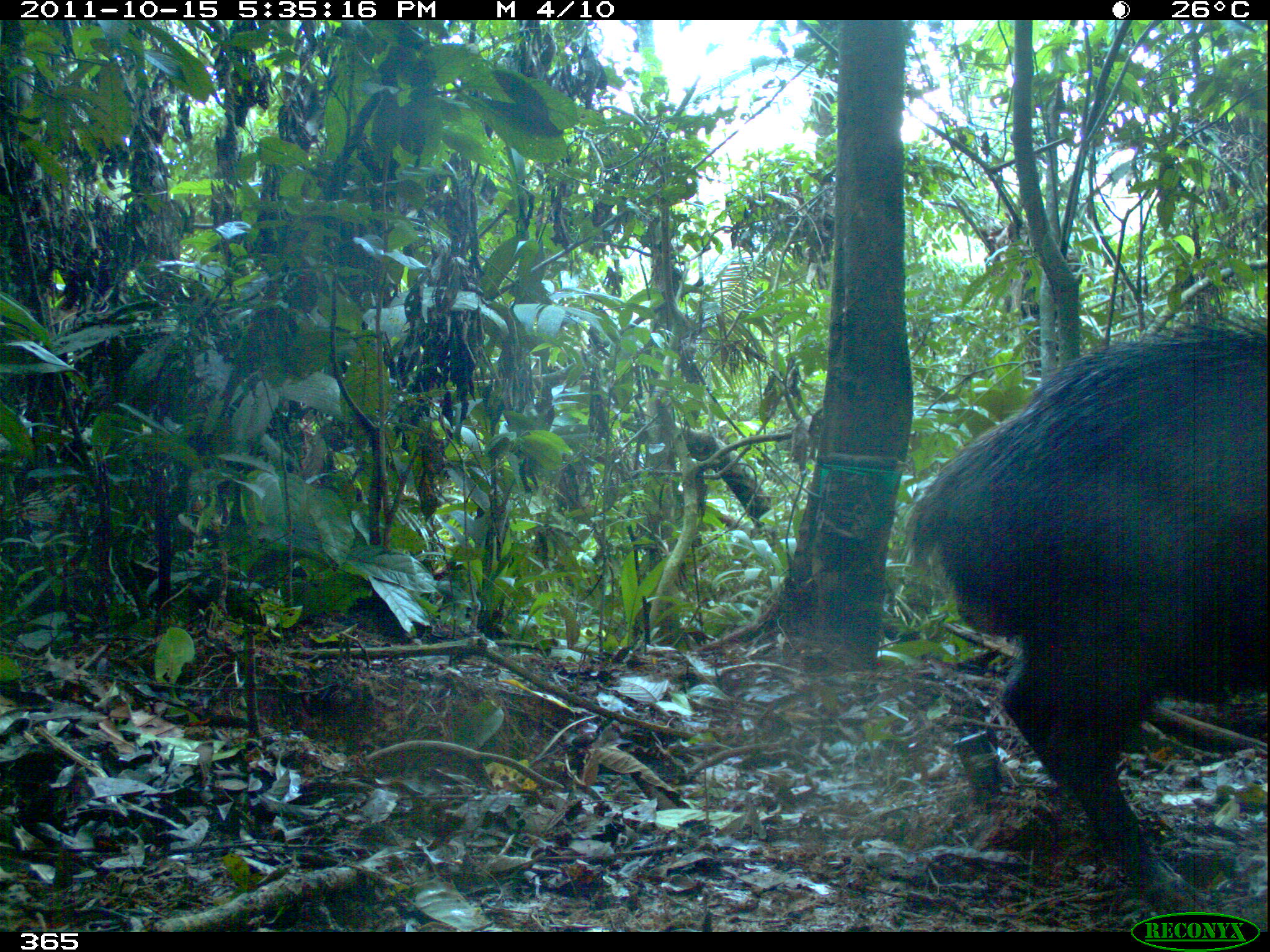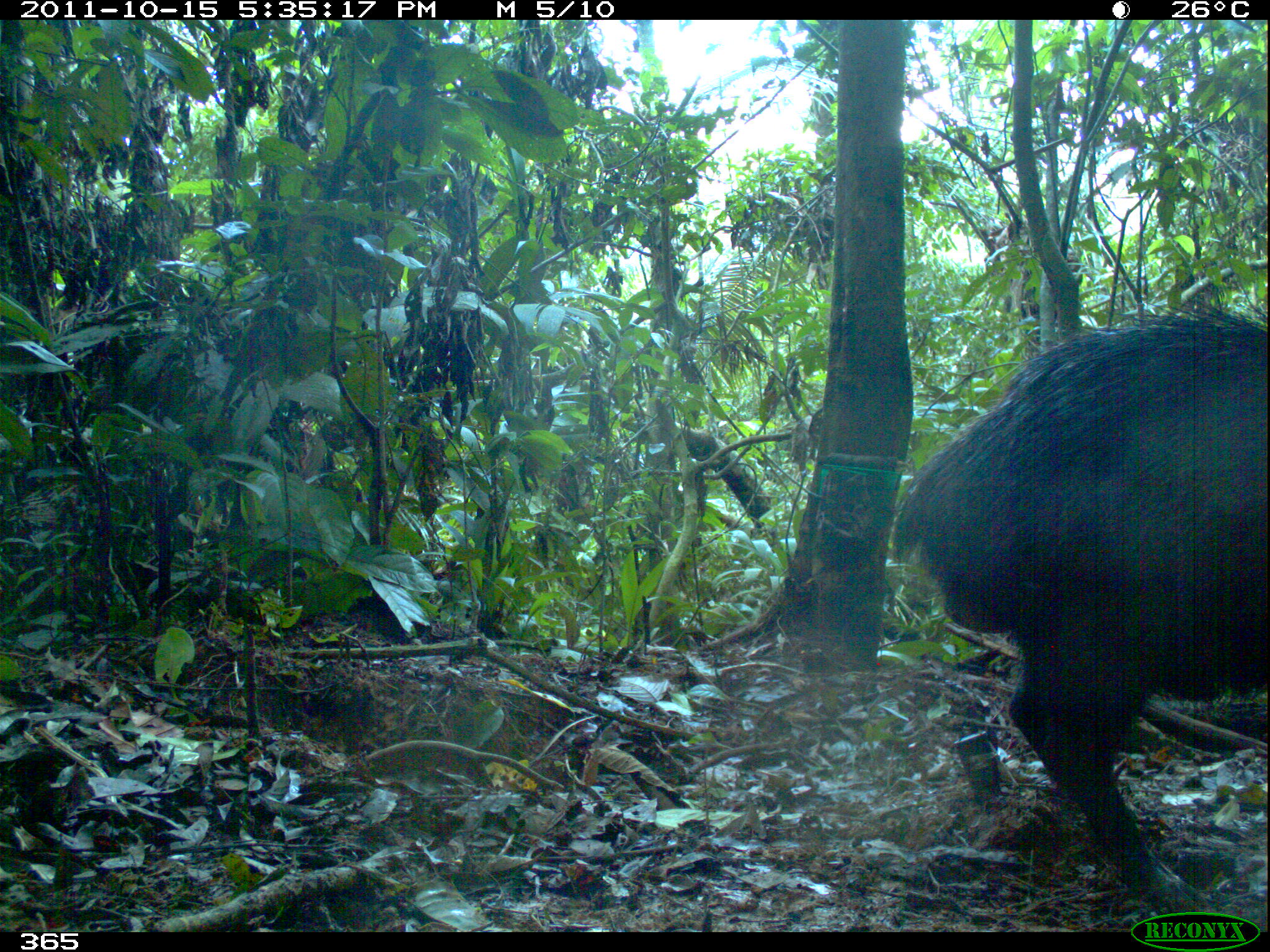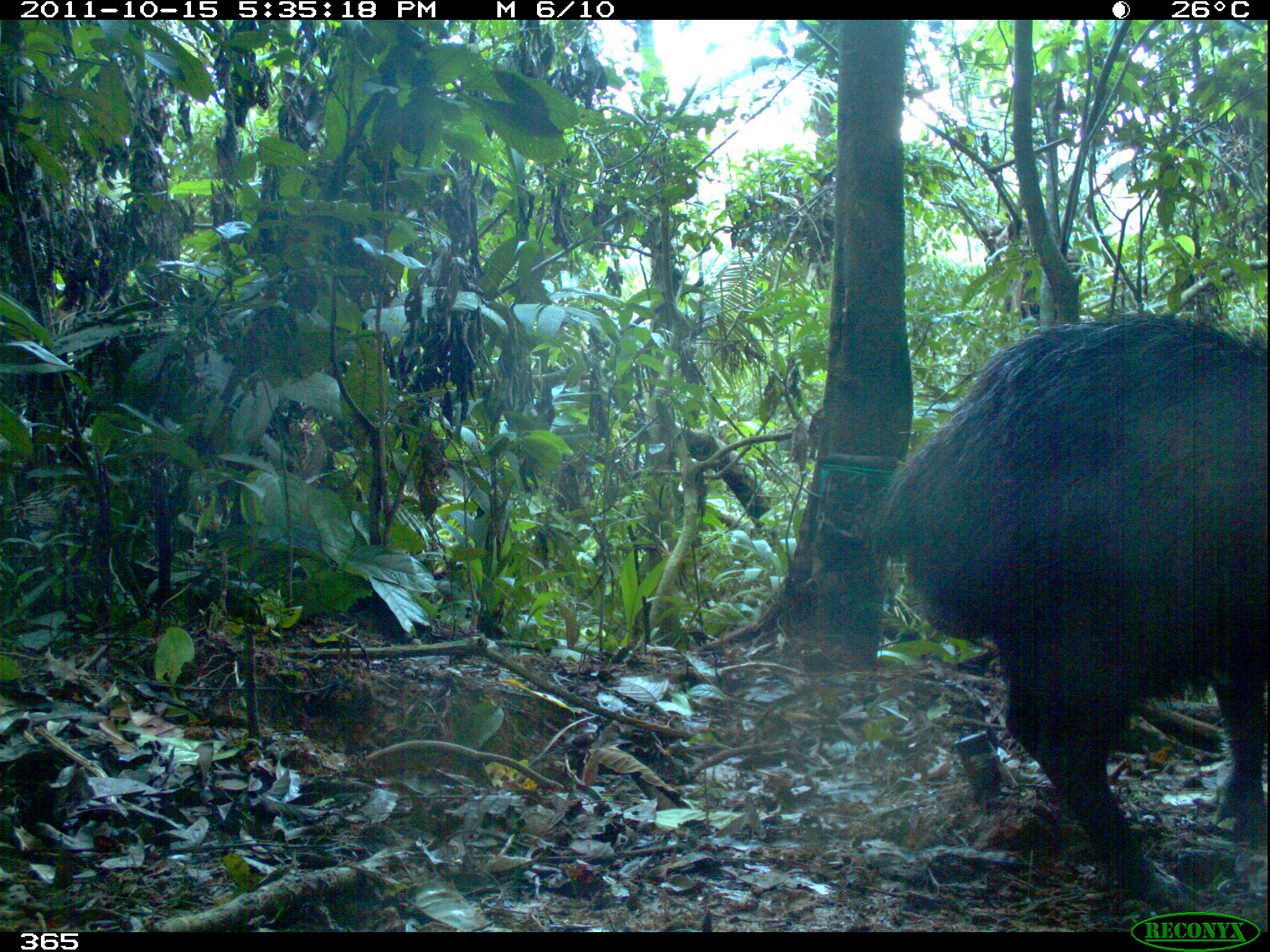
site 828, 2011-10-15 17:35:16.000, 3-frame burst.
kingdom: Animalia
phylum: Chordata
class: Mammalia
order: Artiodactyla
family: Tayassuidae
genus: Tayassu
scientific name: Tayassu pecari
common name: white-lipped peccary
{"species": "Tayassu pecari (white-lipped peccary)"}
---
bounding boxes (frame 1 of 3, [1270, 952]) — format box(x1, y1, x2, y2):
tayassu pecari: box(893, 318, 1268, 915)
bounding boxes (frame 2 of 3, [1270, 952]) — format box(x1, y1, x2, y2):
tayassu pecari: box(893, 315, 1268, 913)